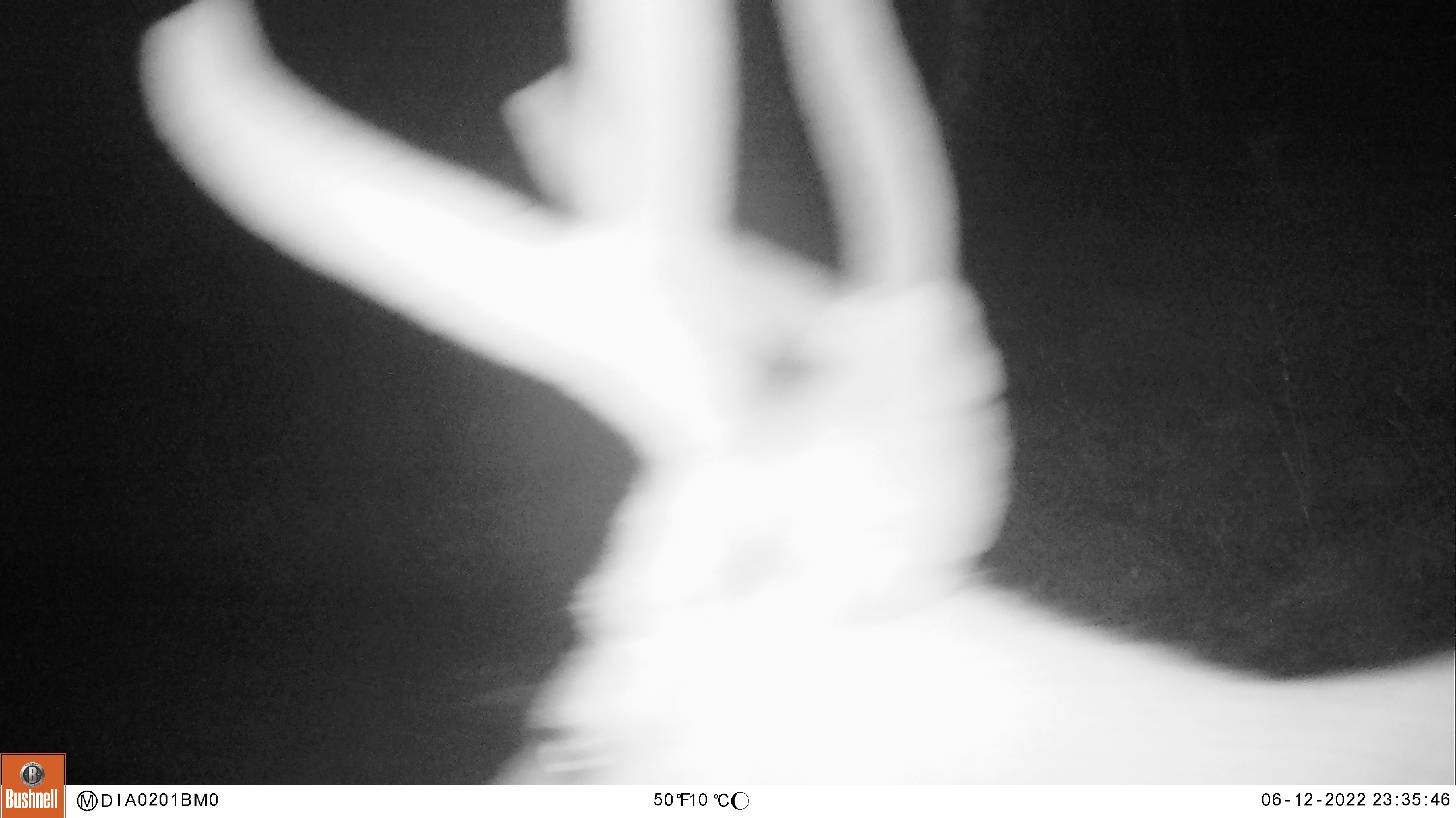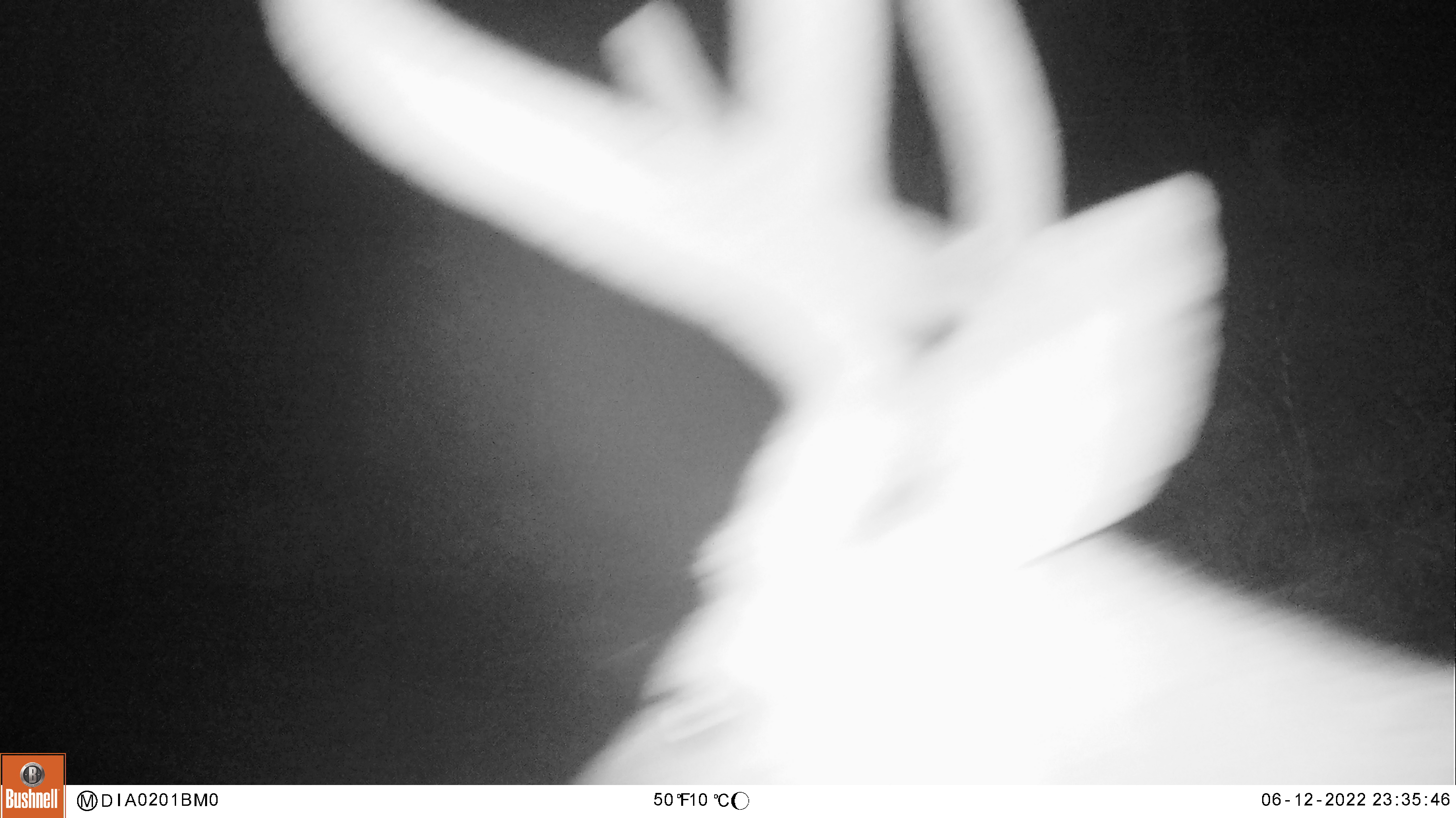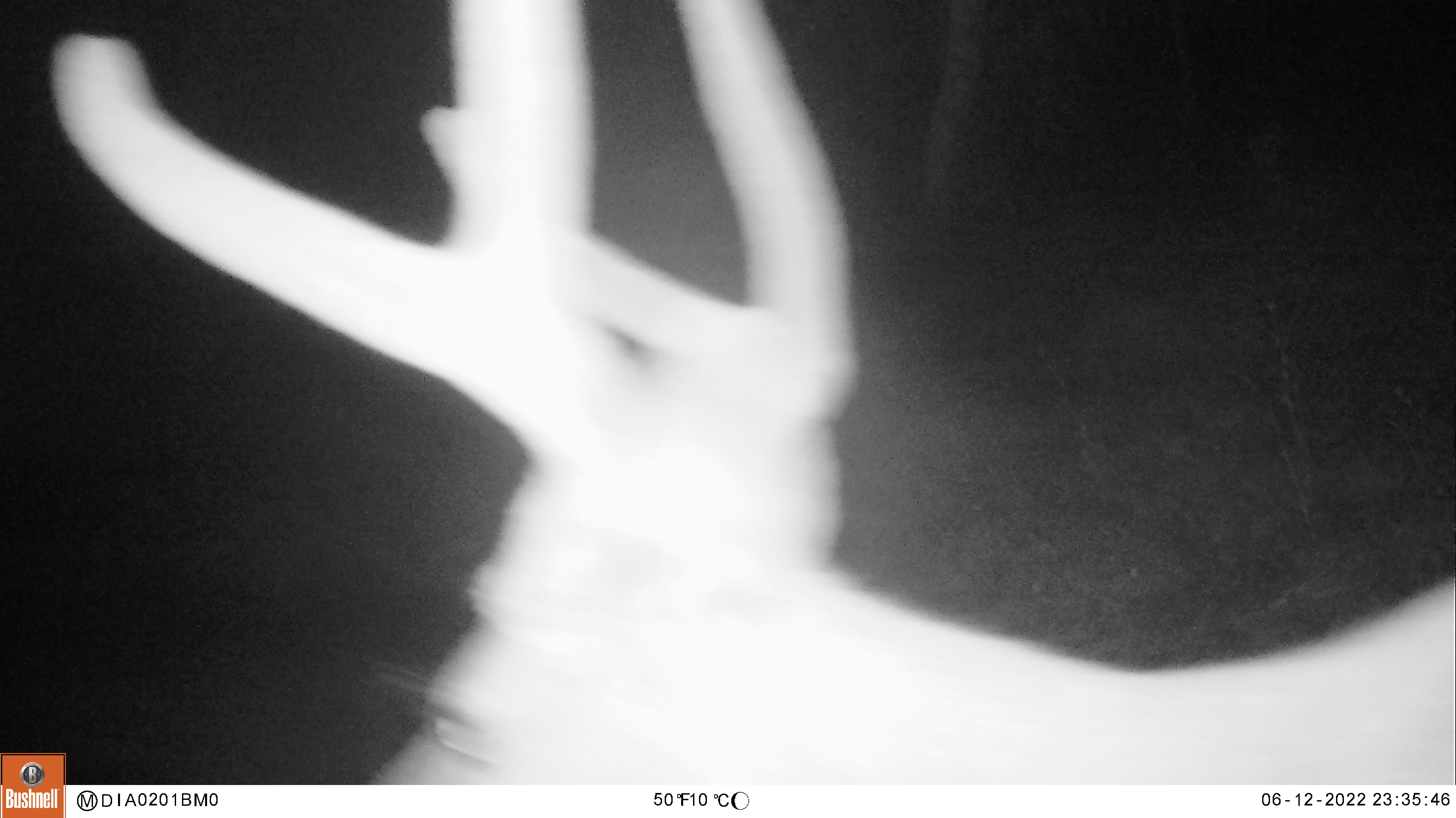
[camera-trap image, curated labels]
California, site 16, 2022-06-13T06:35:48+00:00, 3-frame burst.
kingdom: Animalia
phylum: Chordata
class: Mammalia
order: Artiodactyla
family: Cervidae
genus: Odocoileus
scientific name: Odocoileus hemionus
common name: mule deer